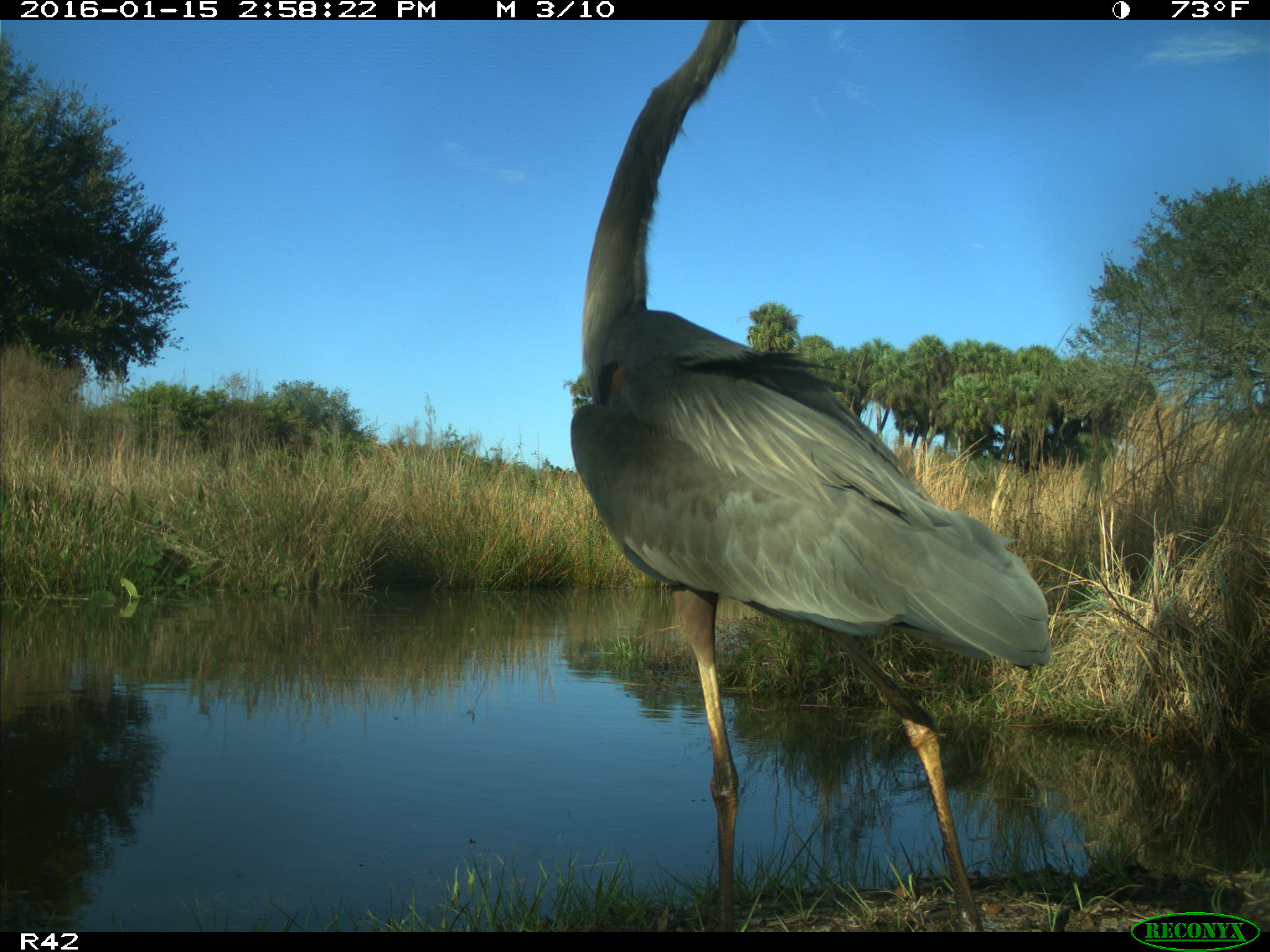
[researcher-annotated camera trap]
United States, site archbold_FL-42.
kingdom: Animalia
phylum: Chordata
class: Aves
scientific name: Aves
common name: birds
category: unidentified bird